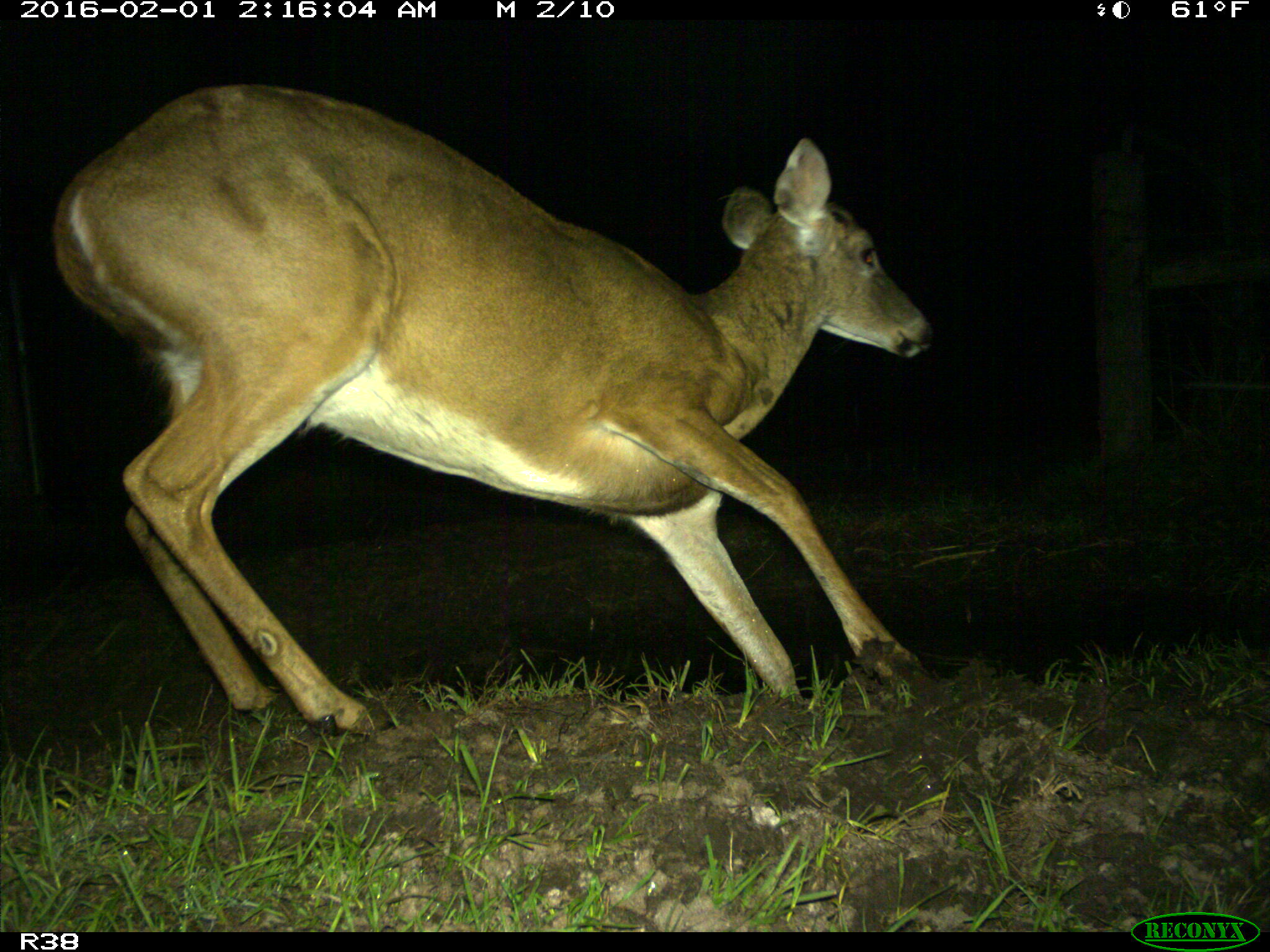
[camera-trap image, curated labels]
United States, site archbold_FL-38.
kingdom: Animalia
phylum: Chordata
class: Mammalia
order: Artiodactyla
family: Cervidae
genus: Odocoileus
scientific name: Odocoileus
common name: deer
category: unidentified deer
Unidentified deer (deer) (Odocoileus).